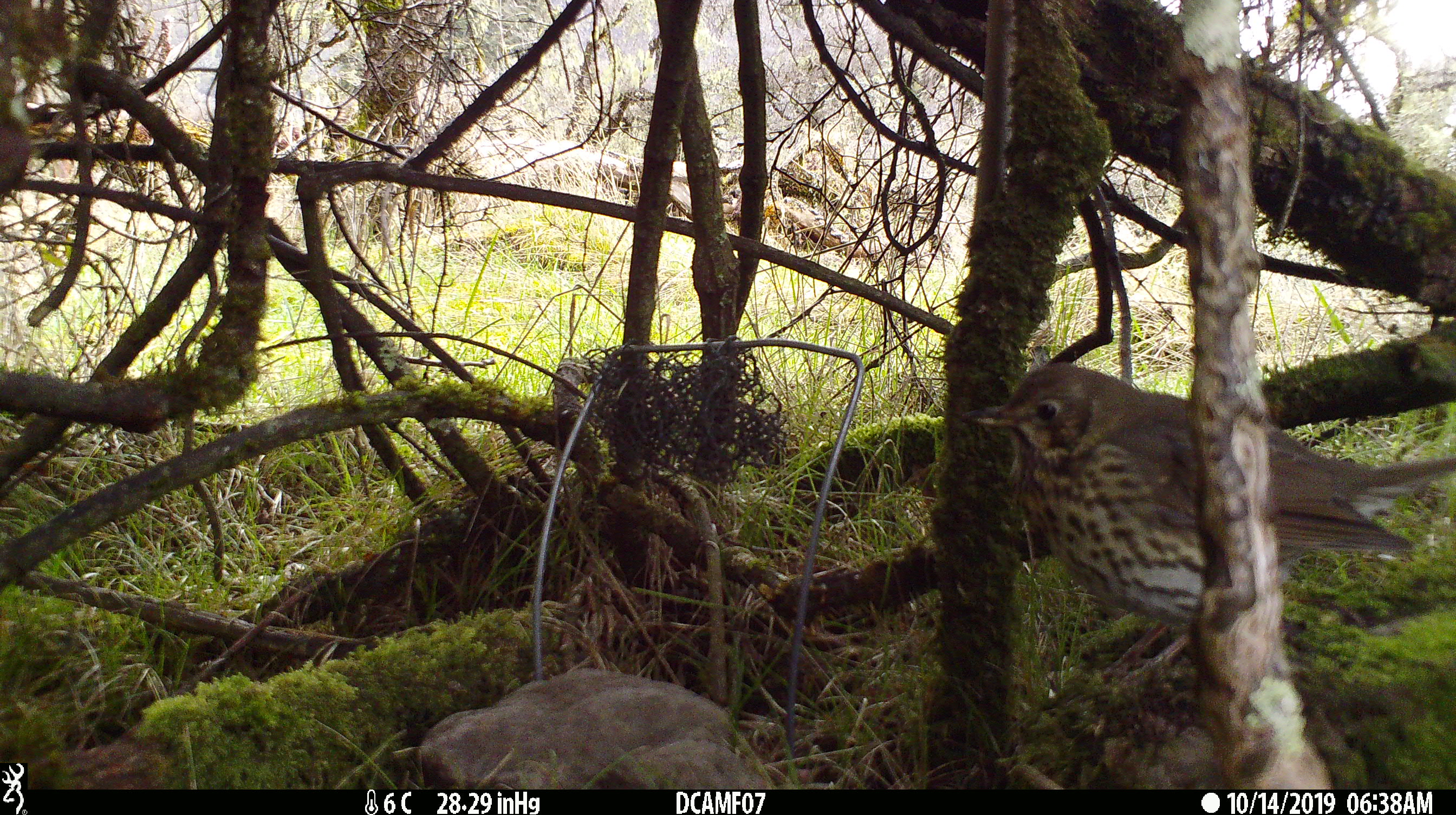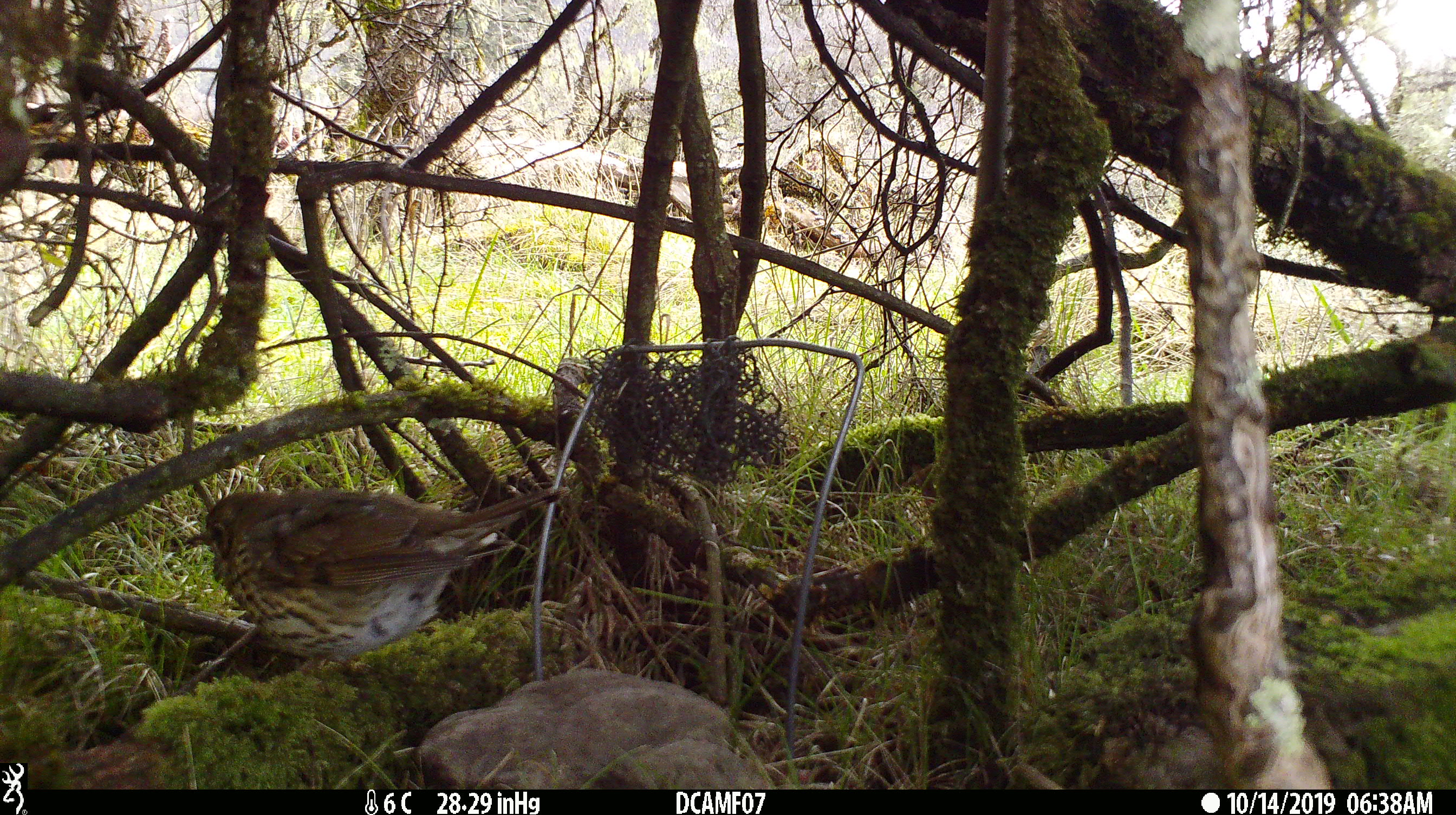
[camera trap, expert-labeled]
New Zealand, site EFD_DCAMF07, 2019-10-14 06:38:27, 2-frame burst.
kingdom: Animalia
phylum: Chordata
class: Aves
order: Passeriformes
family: Turdidae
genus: Turdus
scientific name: Turdus philomelos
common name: song thrush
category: thrush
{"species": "thrush (song thrush) (Turdus philomelos)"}